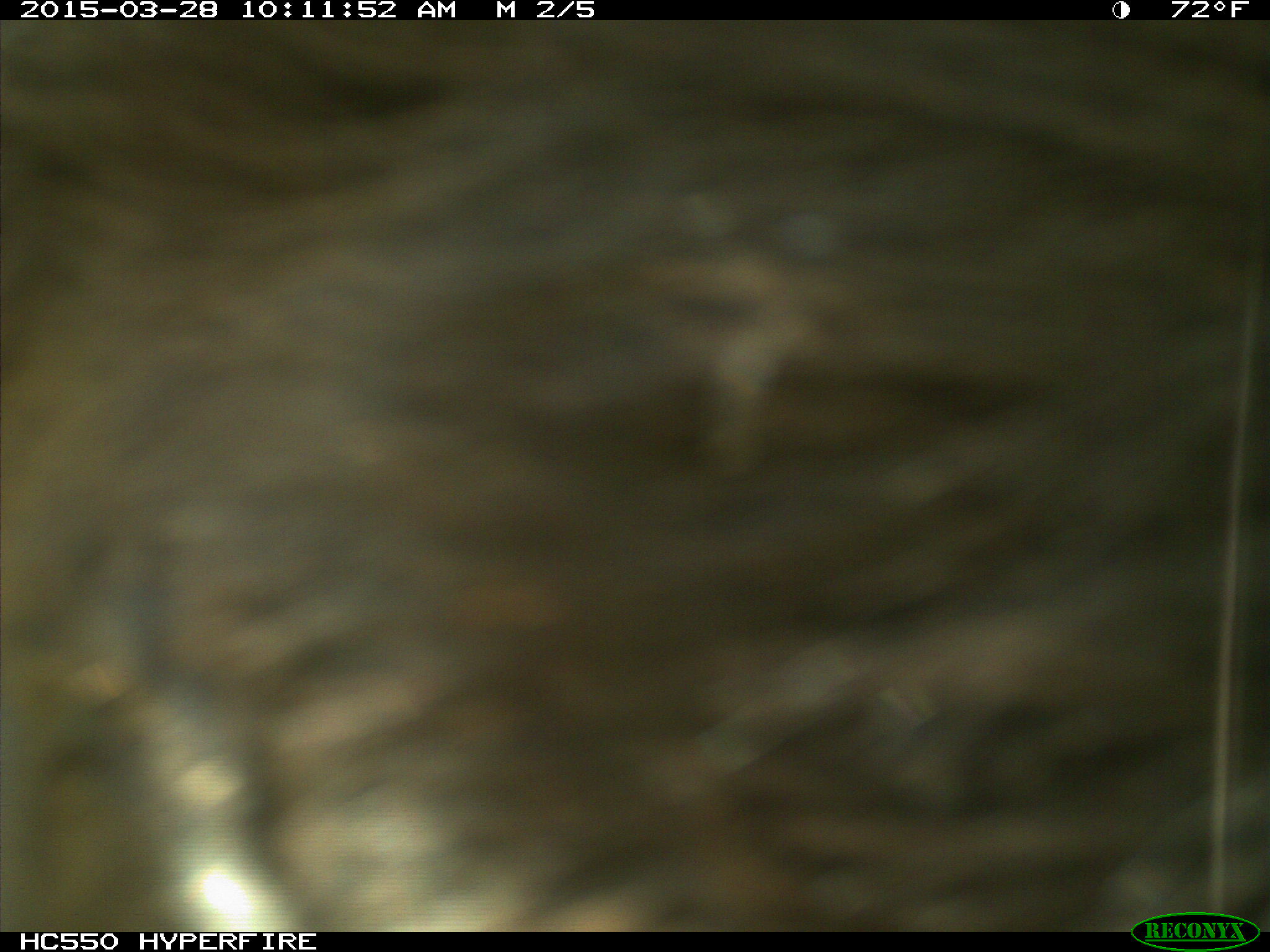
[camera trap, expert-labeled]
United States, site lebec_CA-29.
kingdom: Animalia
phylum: Chordata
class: Mammalia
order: Artiodactyla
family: Bovidae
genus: Bos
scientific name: Bos taurus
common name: domestic cow